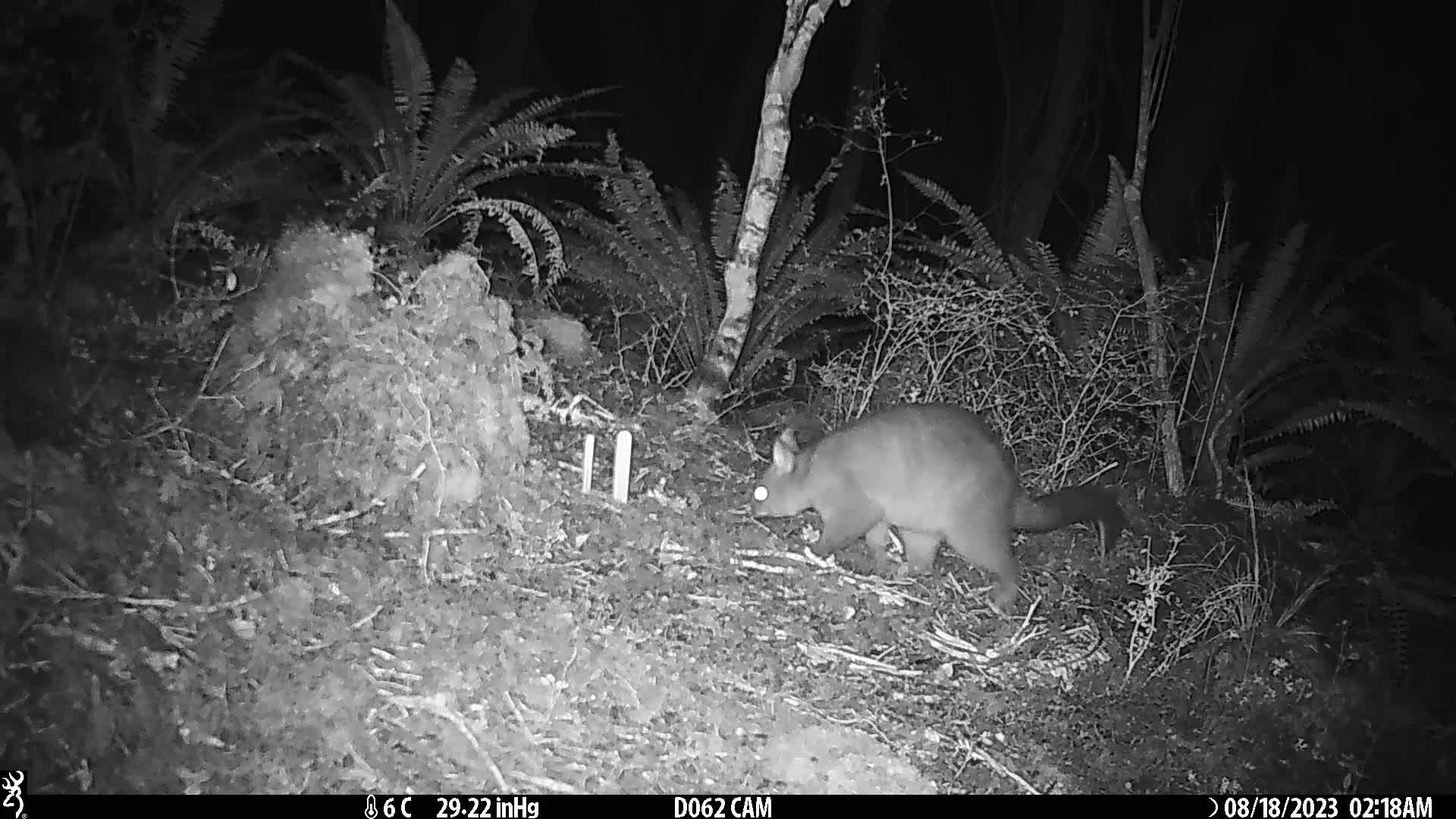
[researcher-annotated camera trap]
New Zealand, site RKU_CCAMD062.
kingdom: Animalia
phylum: Chordata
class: Mammalia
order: Diprotodontia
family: Phalangeridae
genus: Trichosurus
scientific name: Trichosurus vulpecula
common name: common brushtail possum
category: possum